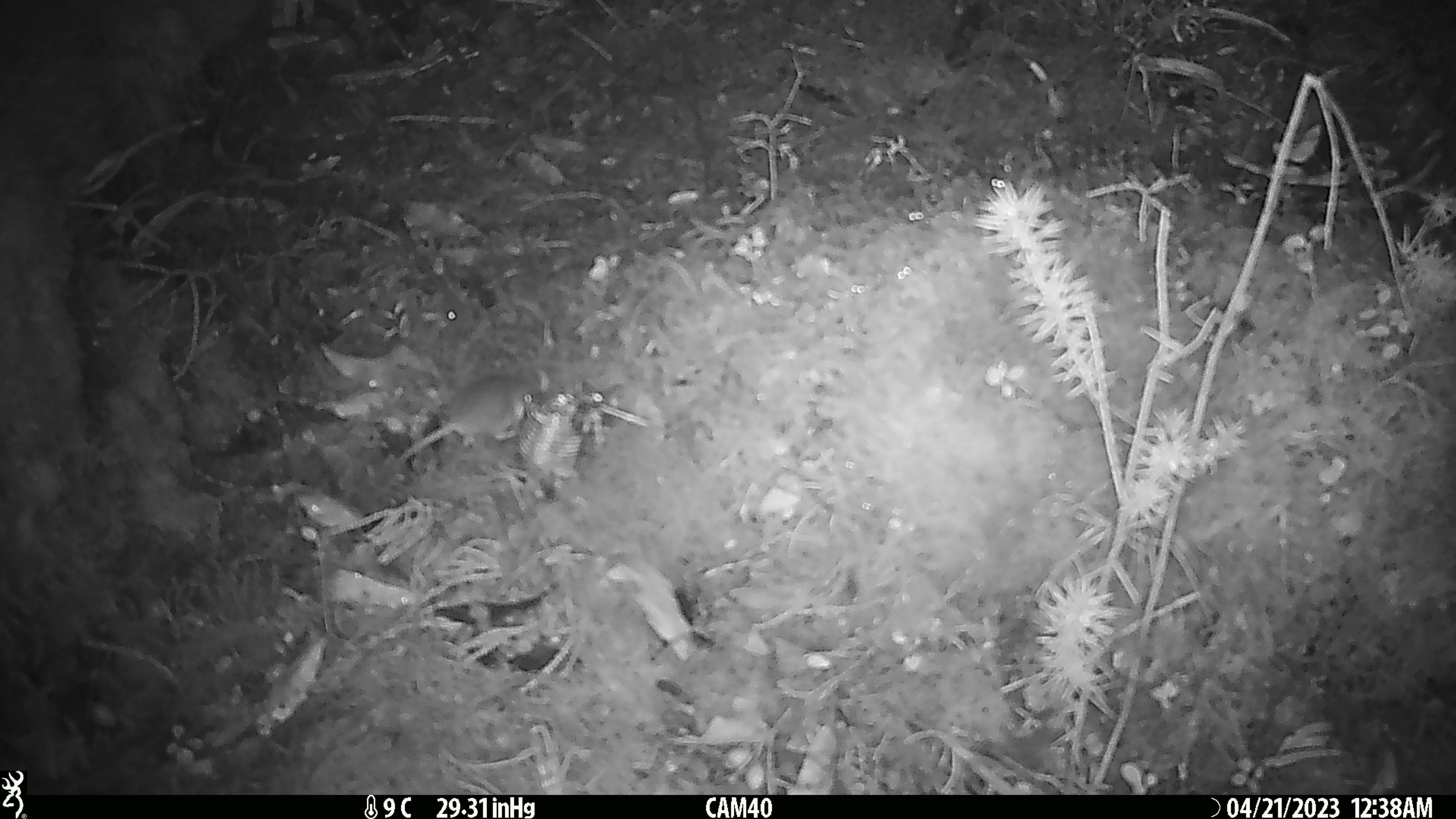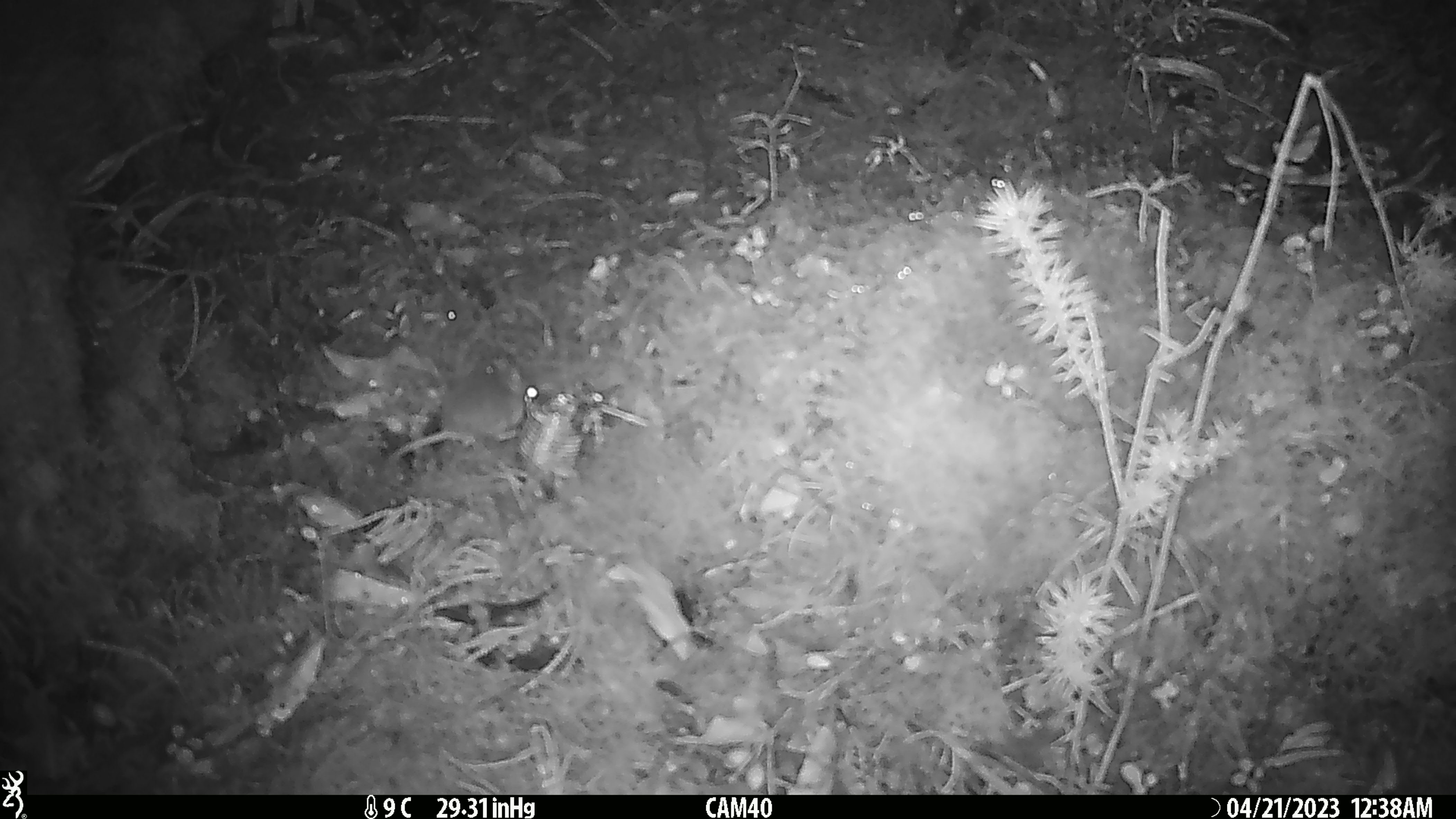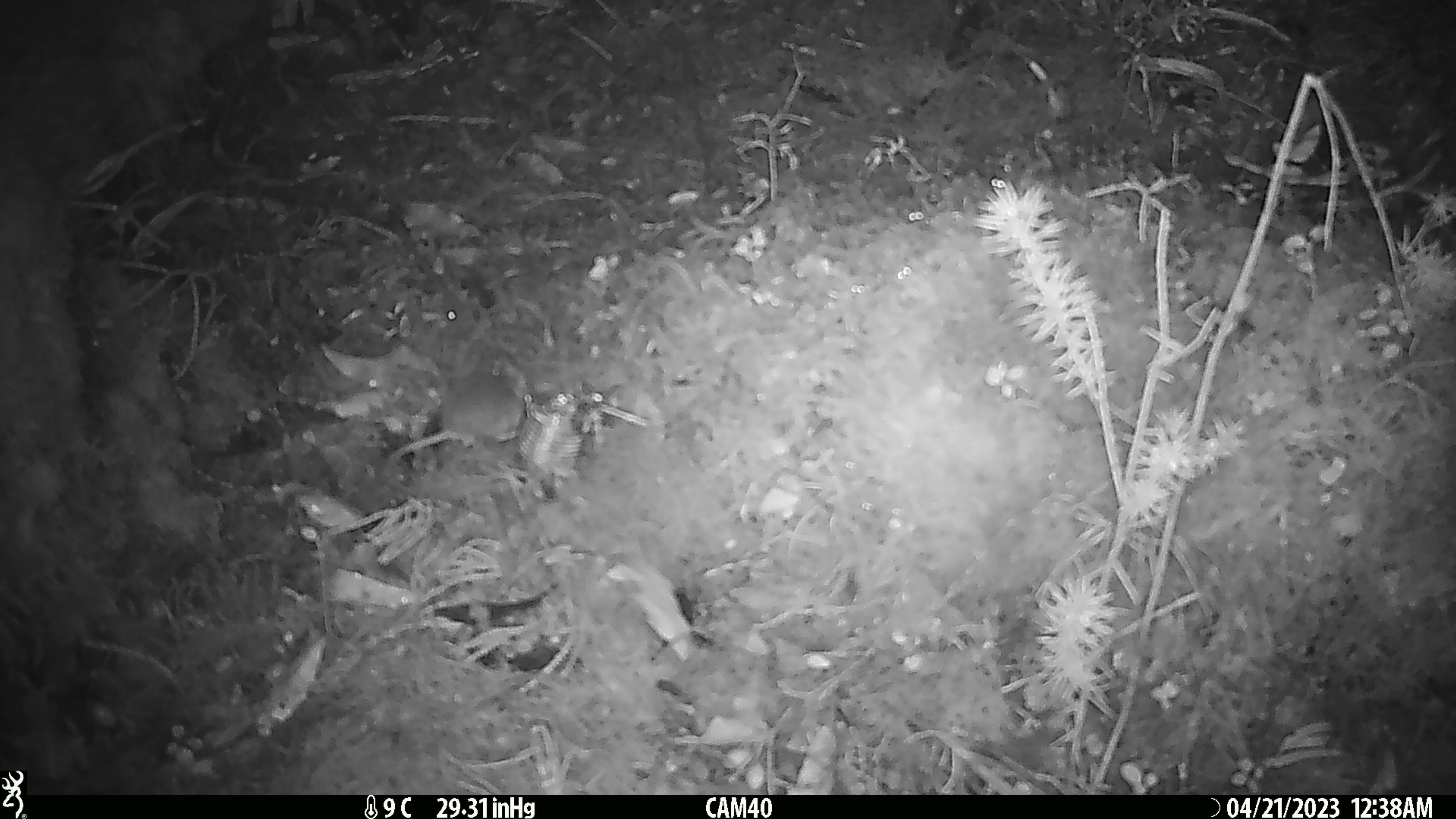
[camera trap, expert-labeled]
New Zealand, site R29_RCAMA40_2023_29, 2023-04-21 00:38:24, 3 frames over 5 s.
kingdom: Animalia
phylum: Chordata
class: Mammalia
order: Rodentia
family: Muridae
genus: Mus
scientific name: Mus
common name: mouse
Mouse (Mus).